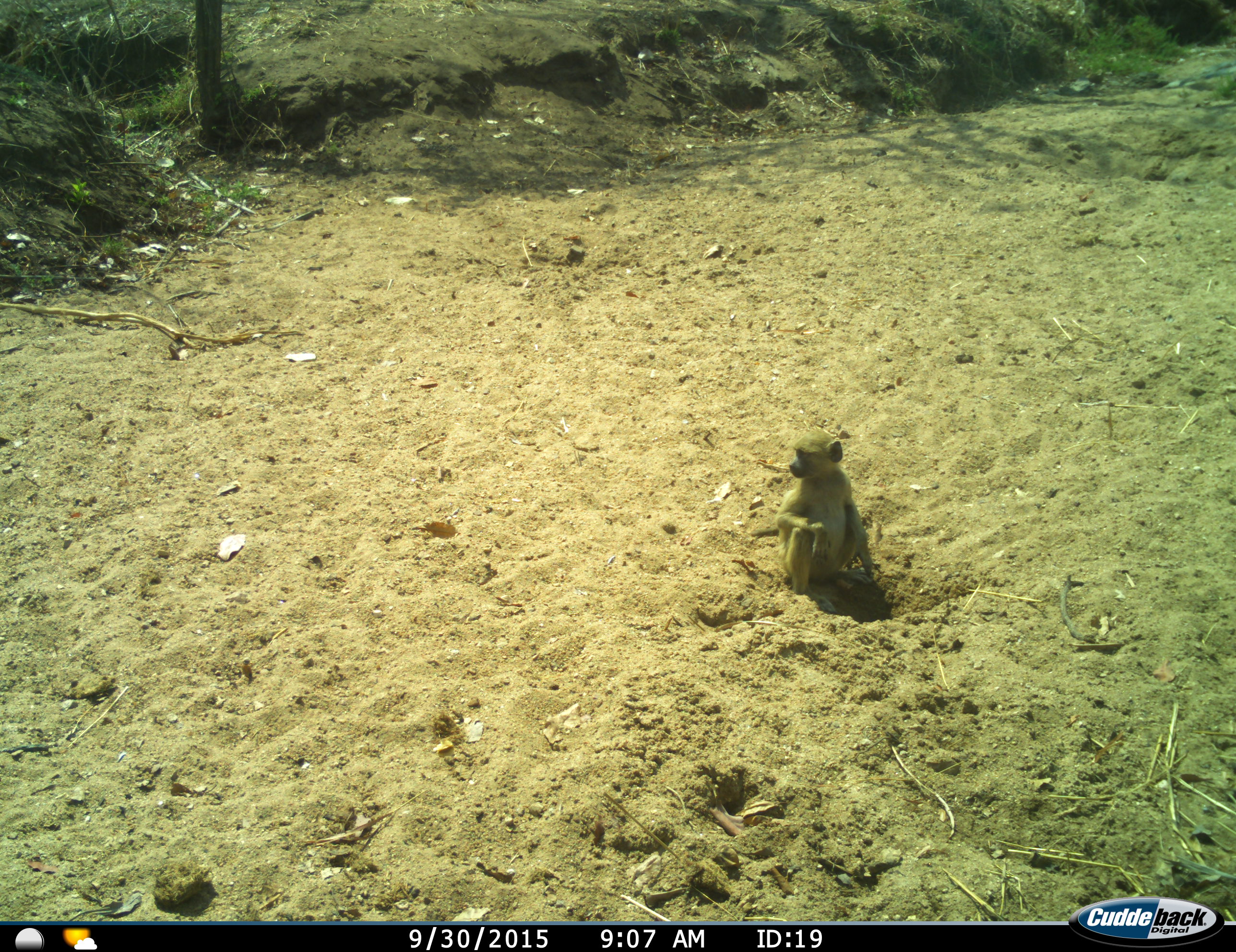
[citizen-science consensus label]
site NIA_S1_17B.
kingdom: Animalia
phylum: Chordata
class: Mammalia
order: Primates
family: Cercopithecidae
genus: Papio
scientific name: Papio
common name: baboon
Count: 1.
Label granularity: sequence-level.